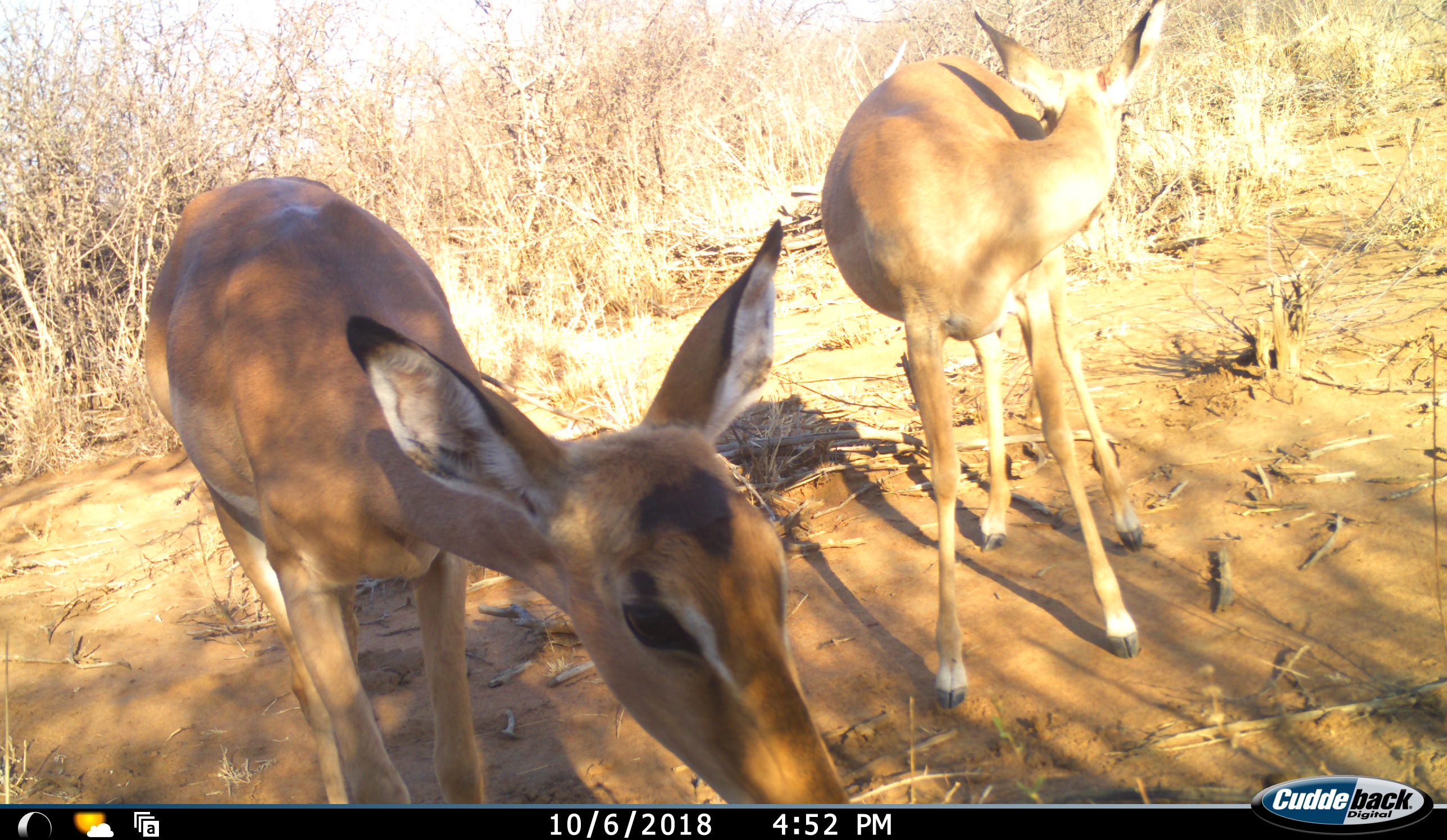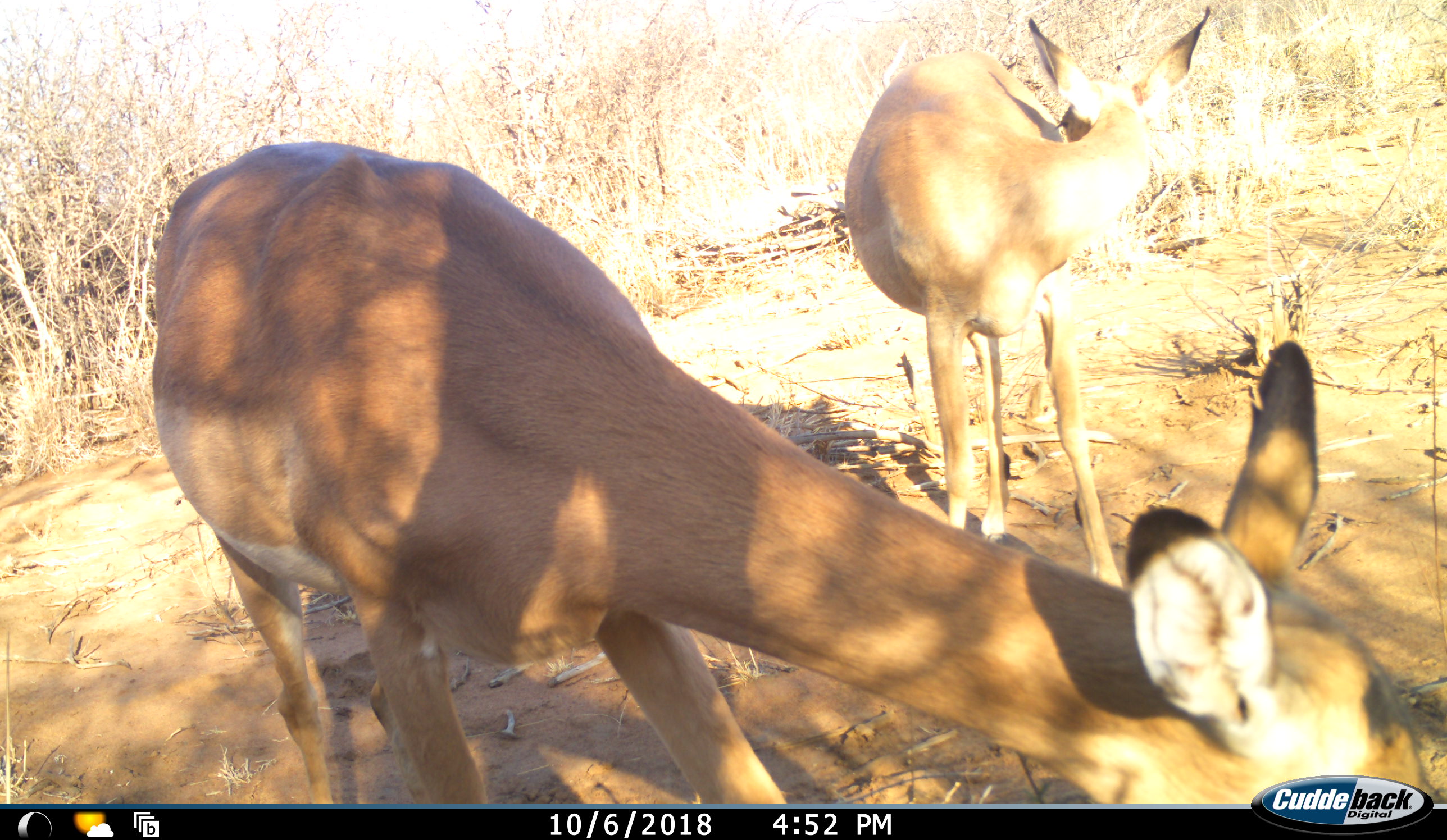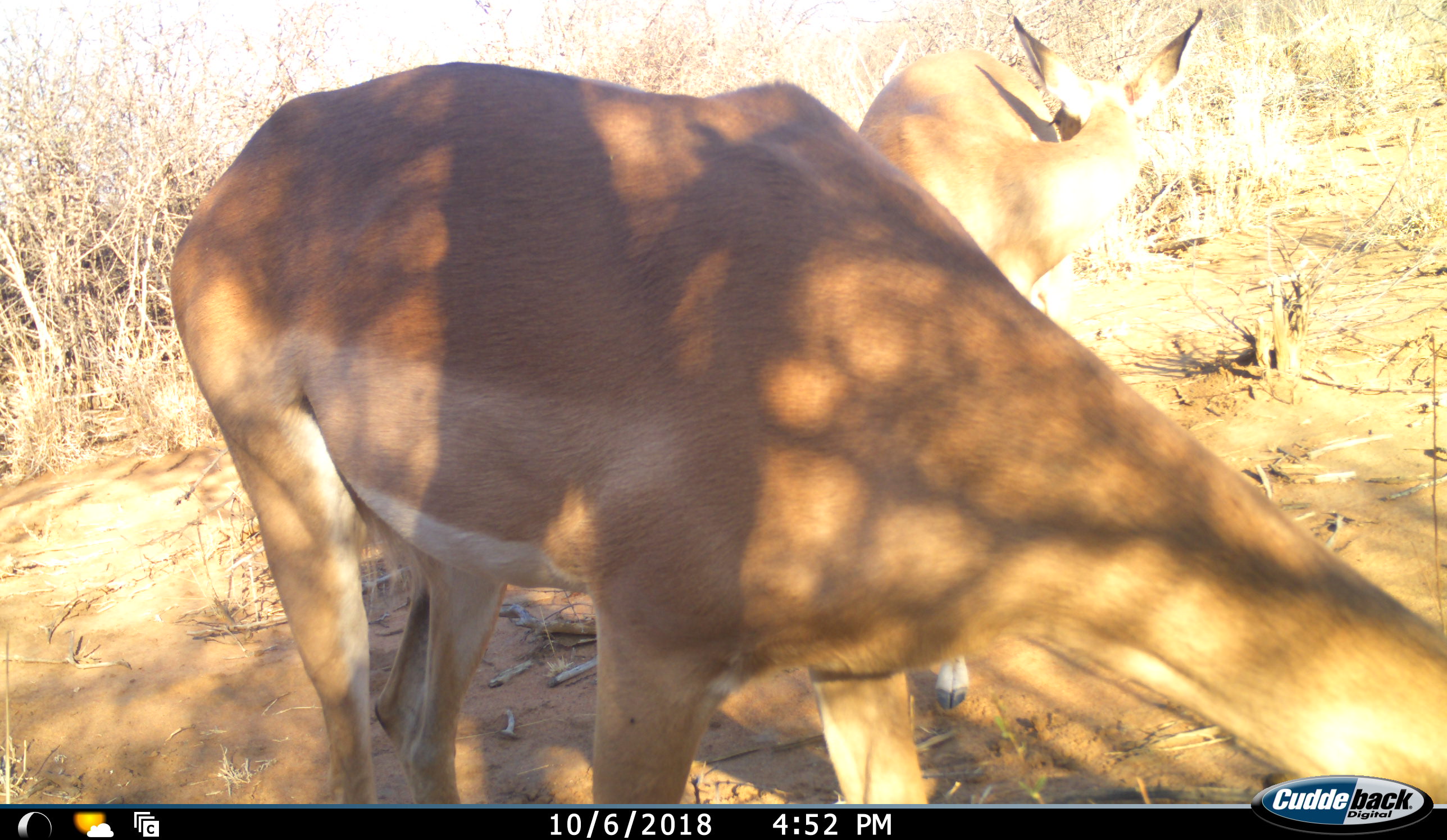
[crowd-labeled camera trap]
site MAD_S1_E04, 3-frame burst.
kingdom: Animalia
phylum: Chordata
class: Mammalia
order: Artiodactyla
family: Bovidae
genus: Aepyceros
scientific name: Aepyceros melampus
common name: impala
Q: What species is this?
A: Impala (Aepyceros melampus).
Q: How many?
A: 2.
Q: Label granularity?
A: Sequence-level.